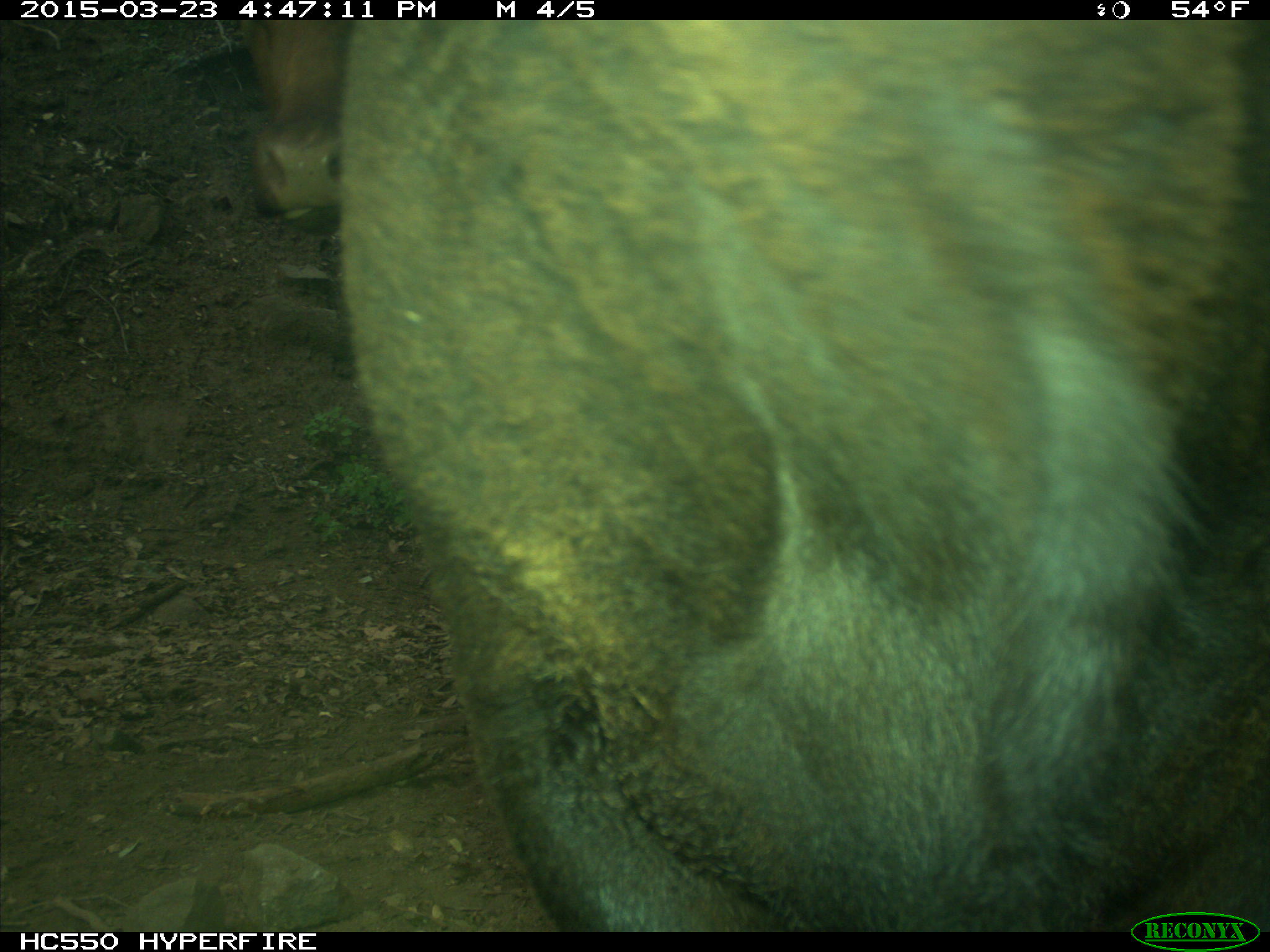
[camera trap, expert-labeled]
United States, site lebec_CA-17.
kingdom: Animalia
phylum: Chordata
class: Mammalia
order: Artiodactyla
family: Bovidae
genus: Bos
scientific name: Bos taurus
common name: domestic cow